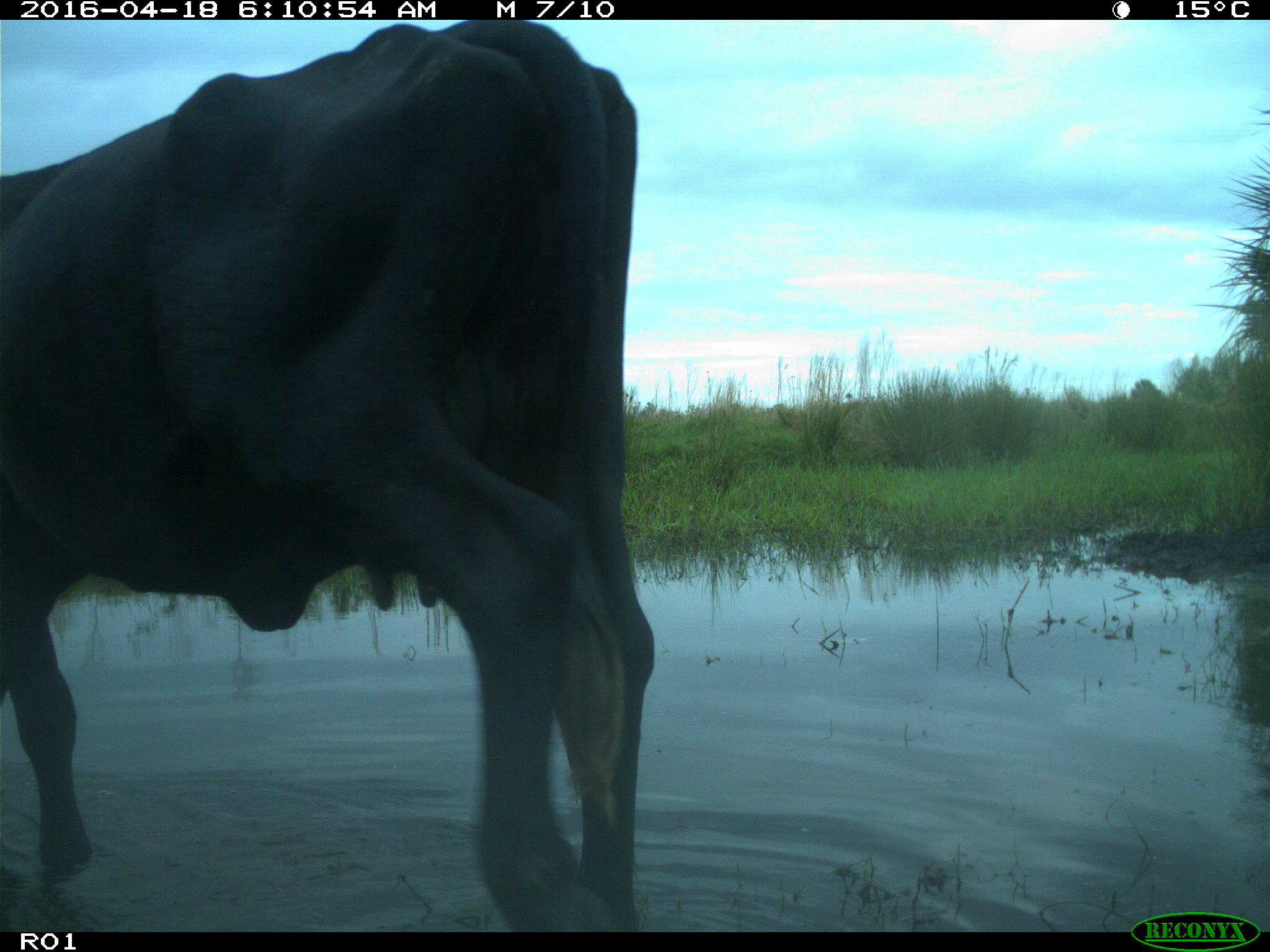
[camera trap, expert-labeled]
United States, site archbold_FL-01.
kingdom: Animalia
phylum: Chordata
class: Mammalia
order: Artiodactyla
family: Bovidae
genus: Bos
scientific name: Bos taurus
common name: domestic cow